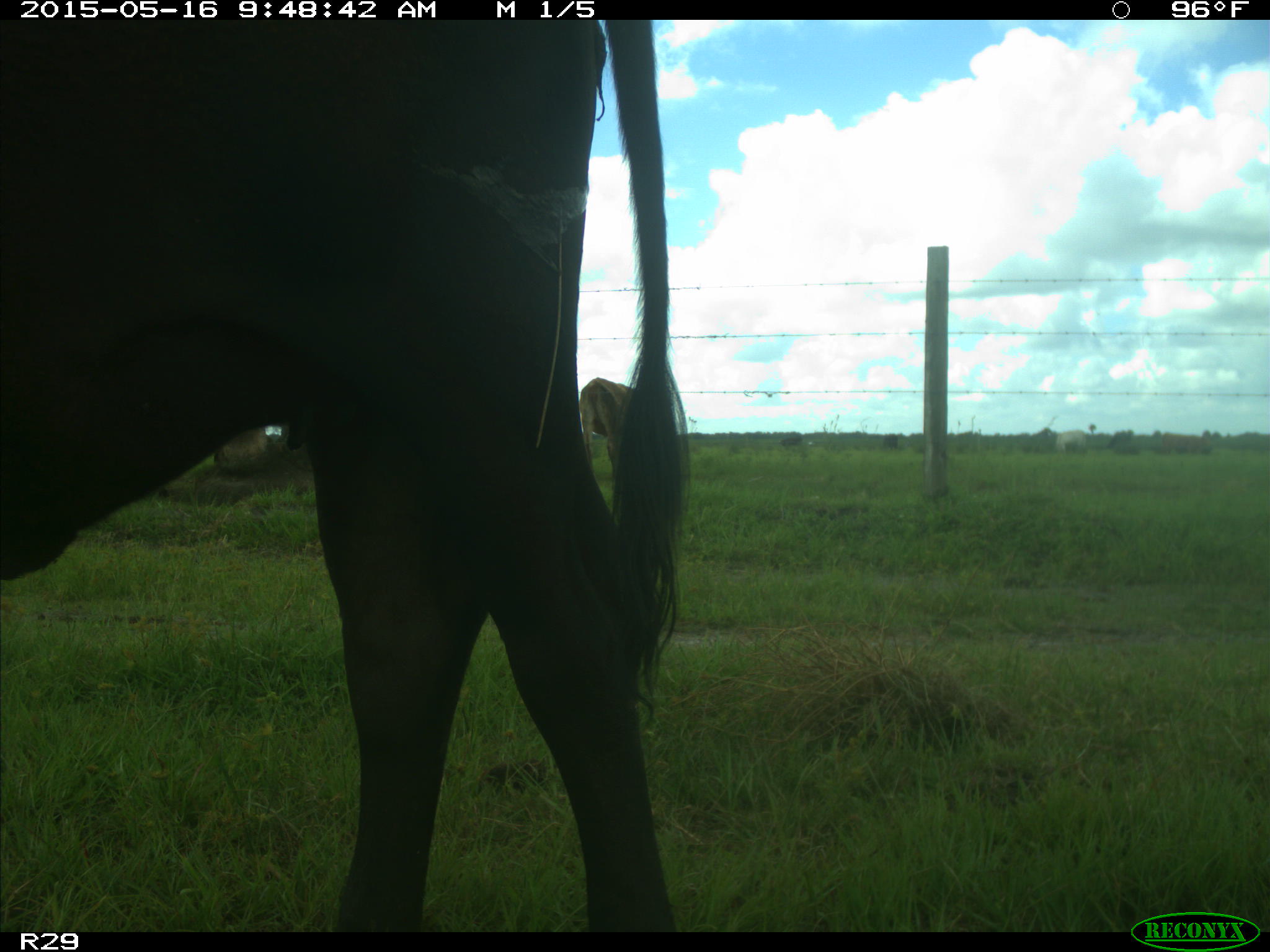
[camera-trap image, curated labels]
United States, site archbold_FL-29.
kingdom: Animalia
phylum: Chordata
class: Mammalia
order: Artiodactyla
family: Bovidae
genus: Bos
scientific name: Bos taurus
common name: domestic cow